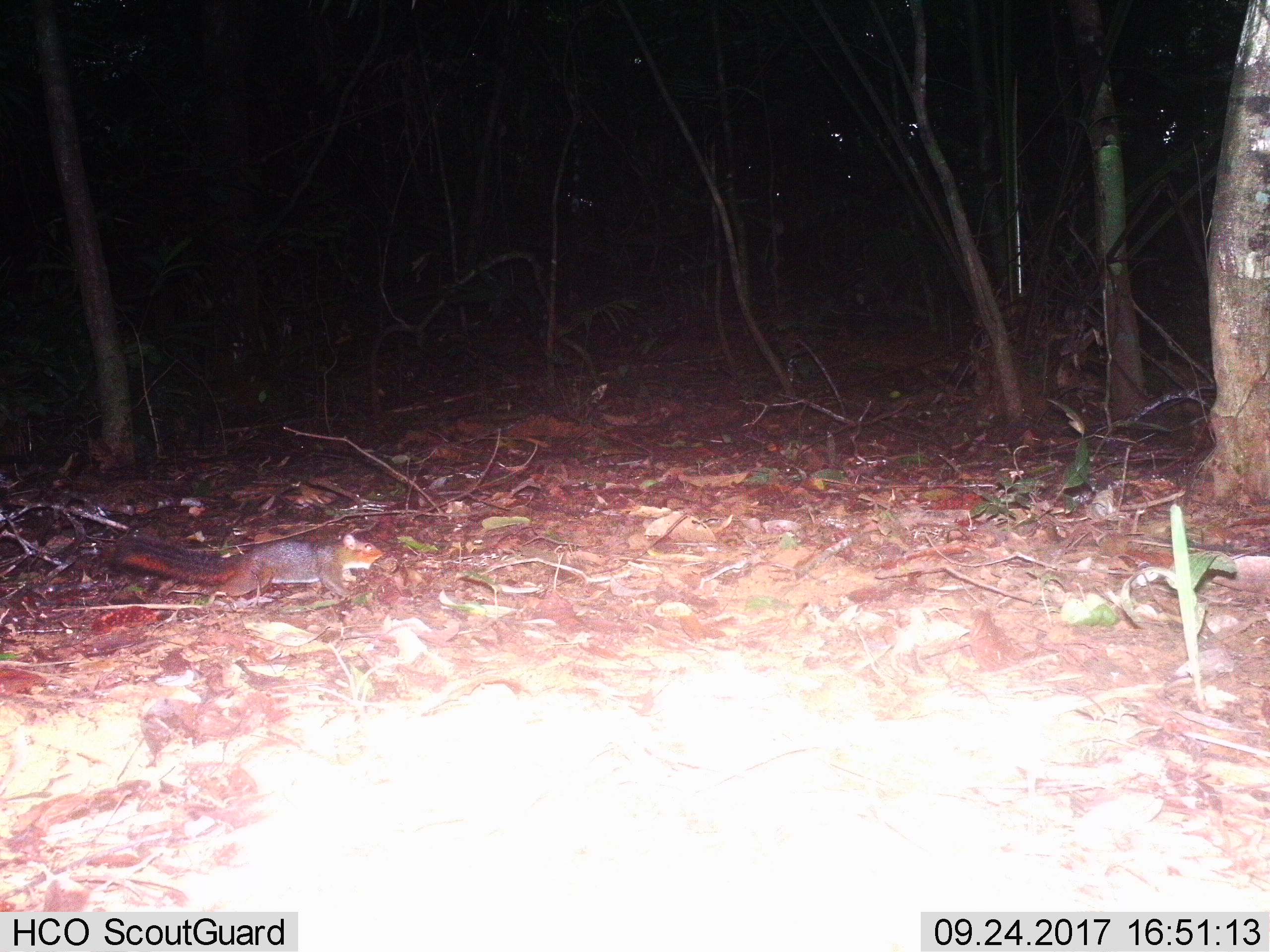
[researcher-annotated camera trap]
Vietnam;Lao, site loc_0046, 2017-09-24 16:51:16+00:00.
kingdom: Animalia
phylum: Chordata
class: Mammalia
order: Rodentia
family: Sciuridae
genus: Dremomys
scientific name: Dremomys rufigenis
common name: red-cheeked squirrel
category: red cheeked squirrel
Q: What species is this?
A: Red cheeked squirrel (red-cheeked squirrel) (Dremomys rufigenis).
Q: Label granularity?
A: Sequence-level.